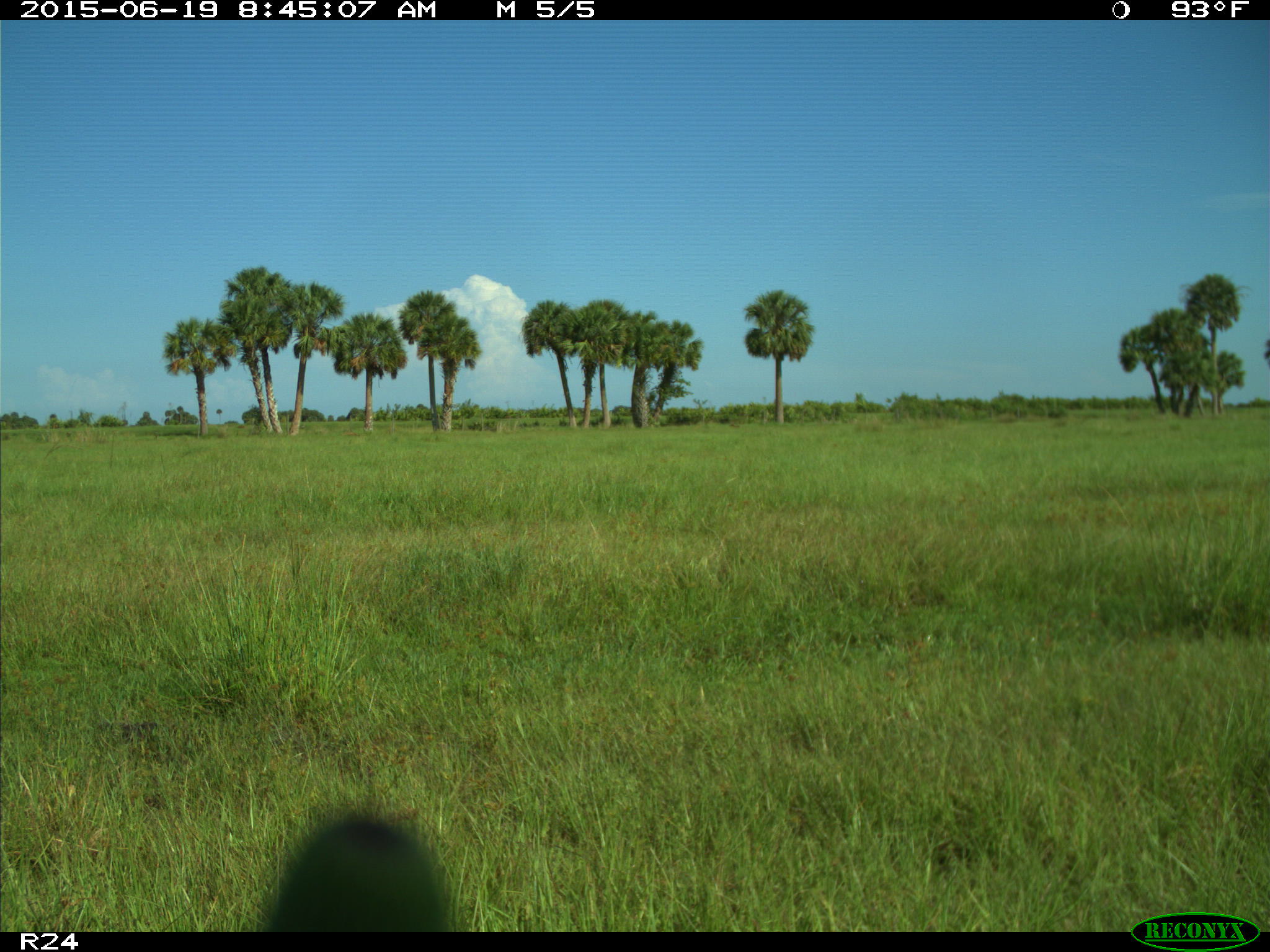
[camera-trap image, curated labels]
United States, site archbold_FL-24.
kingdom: Animalia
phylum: Chordata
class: Mammalia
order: Artiodactyla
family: Bovidae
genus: Bos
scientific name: Bos taurus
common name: domestic cow